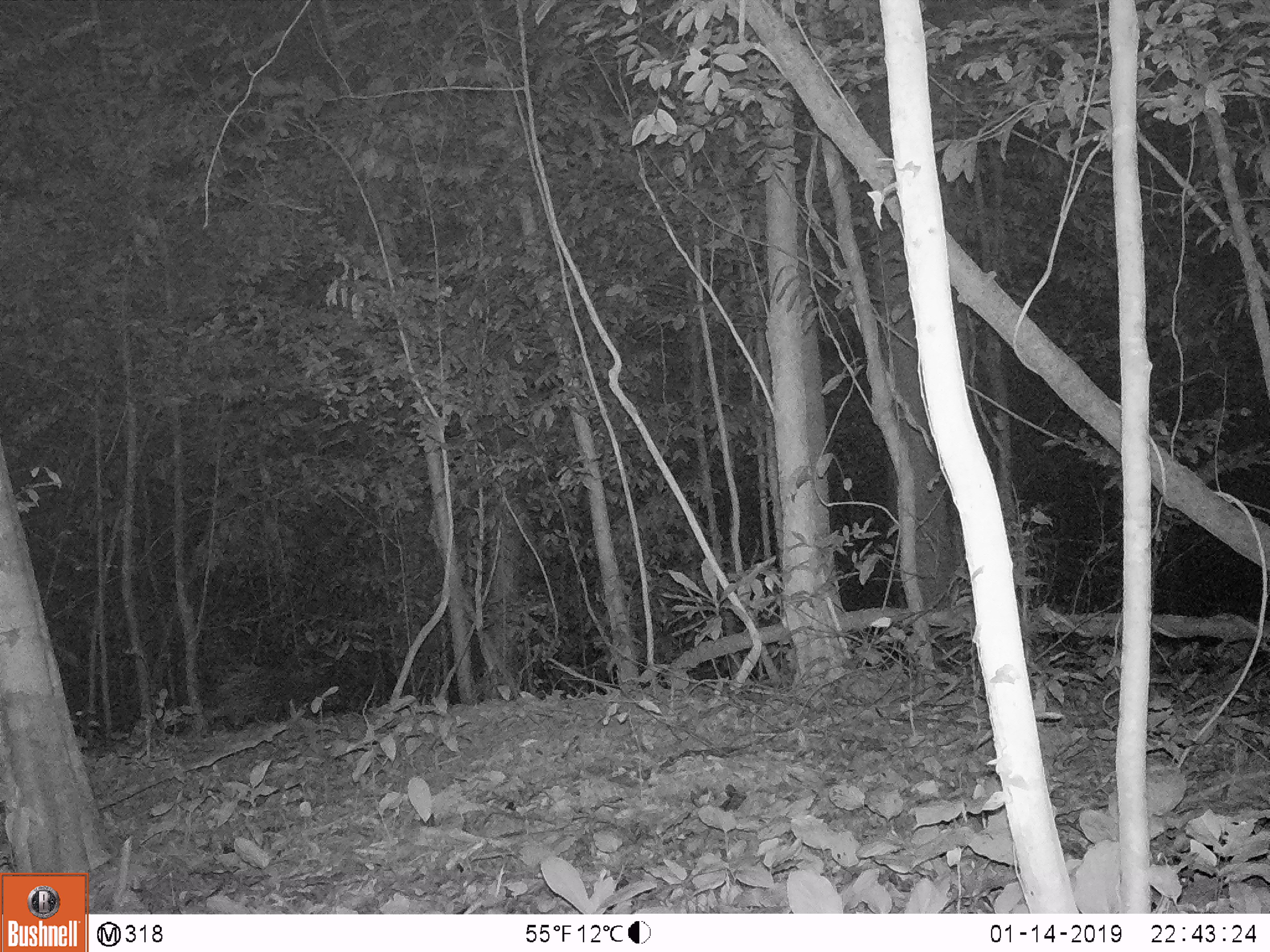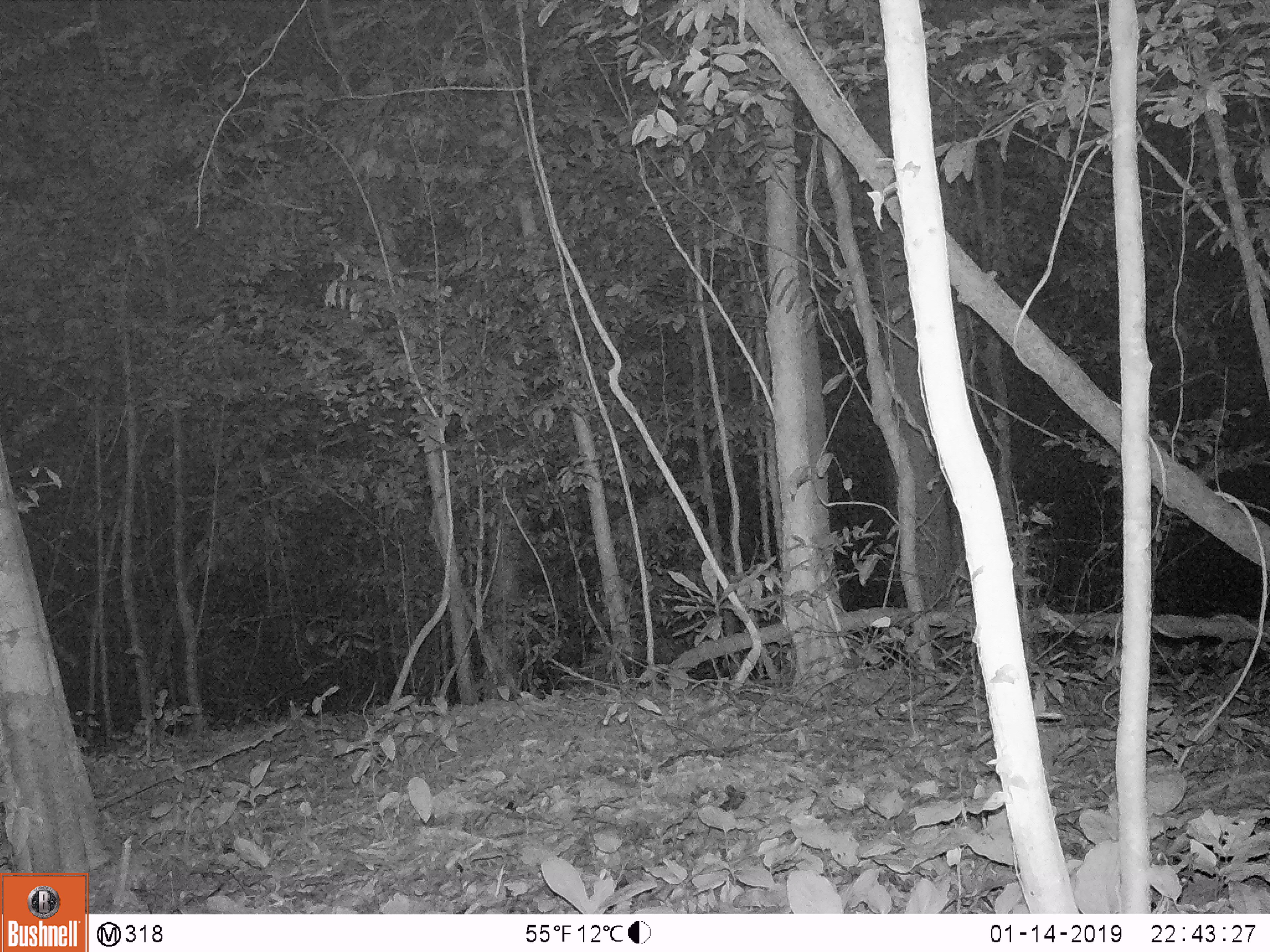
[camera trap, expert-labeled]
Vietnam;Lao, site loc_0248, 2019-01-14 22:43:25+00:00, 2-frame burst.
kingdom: Animalia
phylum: Chordata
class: Mammalia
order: Rodentia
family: Hystricidae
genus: Hystrix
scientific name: Hystrix brachyura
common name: malayan porcupine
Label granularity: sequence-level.